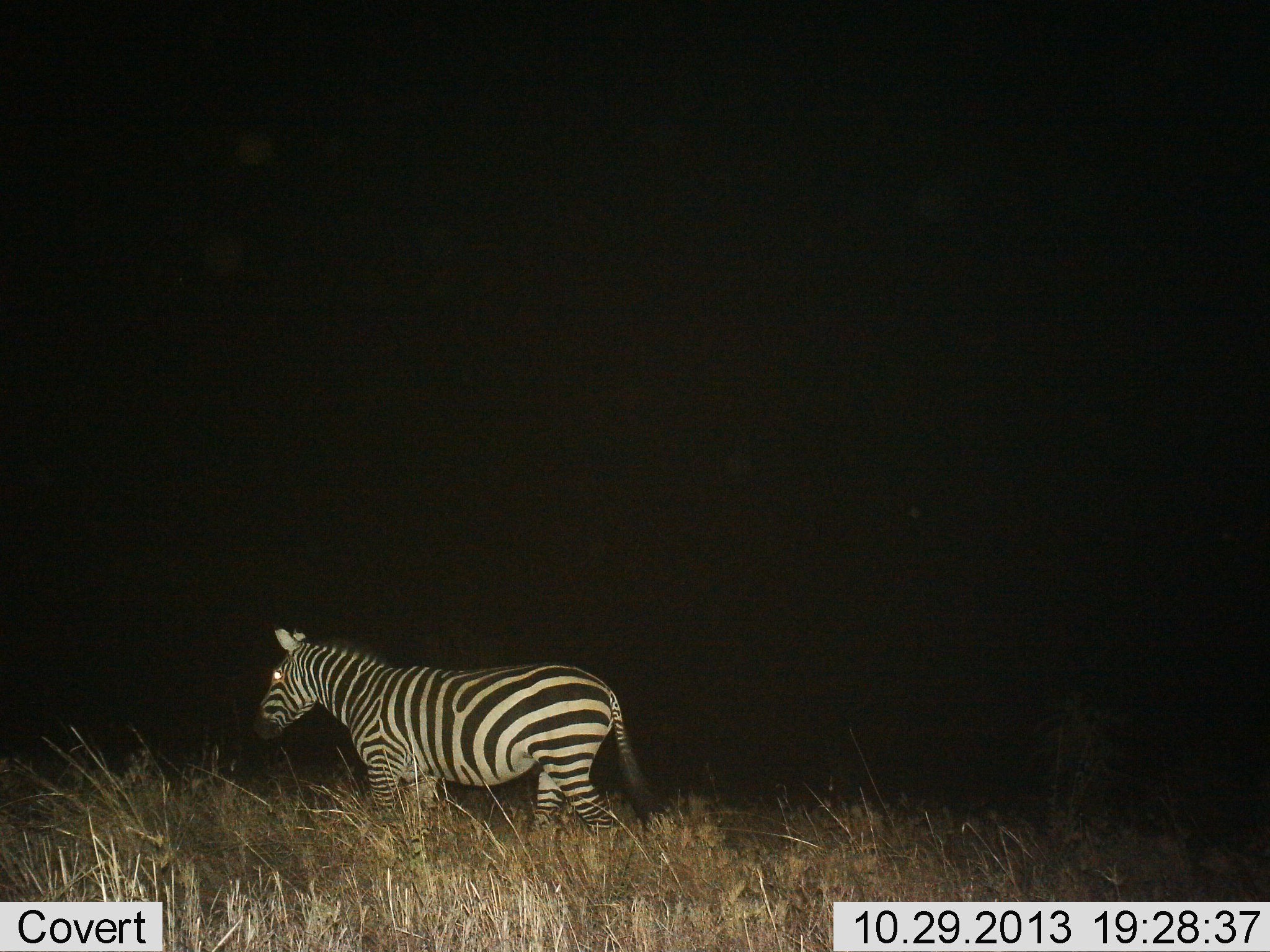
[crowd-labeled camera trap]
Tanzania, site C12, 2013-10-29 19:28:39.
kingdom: Animalia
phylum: Chordata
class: Mammalia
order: Perissodactyla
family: Equidae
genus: Equus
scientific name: Equus quagga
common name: plains zebra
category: zebra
Zebra (plains zebra) (Equus quagga), count 1. Behavior (volunteer vote fractions): standing 67%, resting 0%, moving 33%, interacting 0%. Young present (vote fraction): 0%. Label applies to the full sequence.